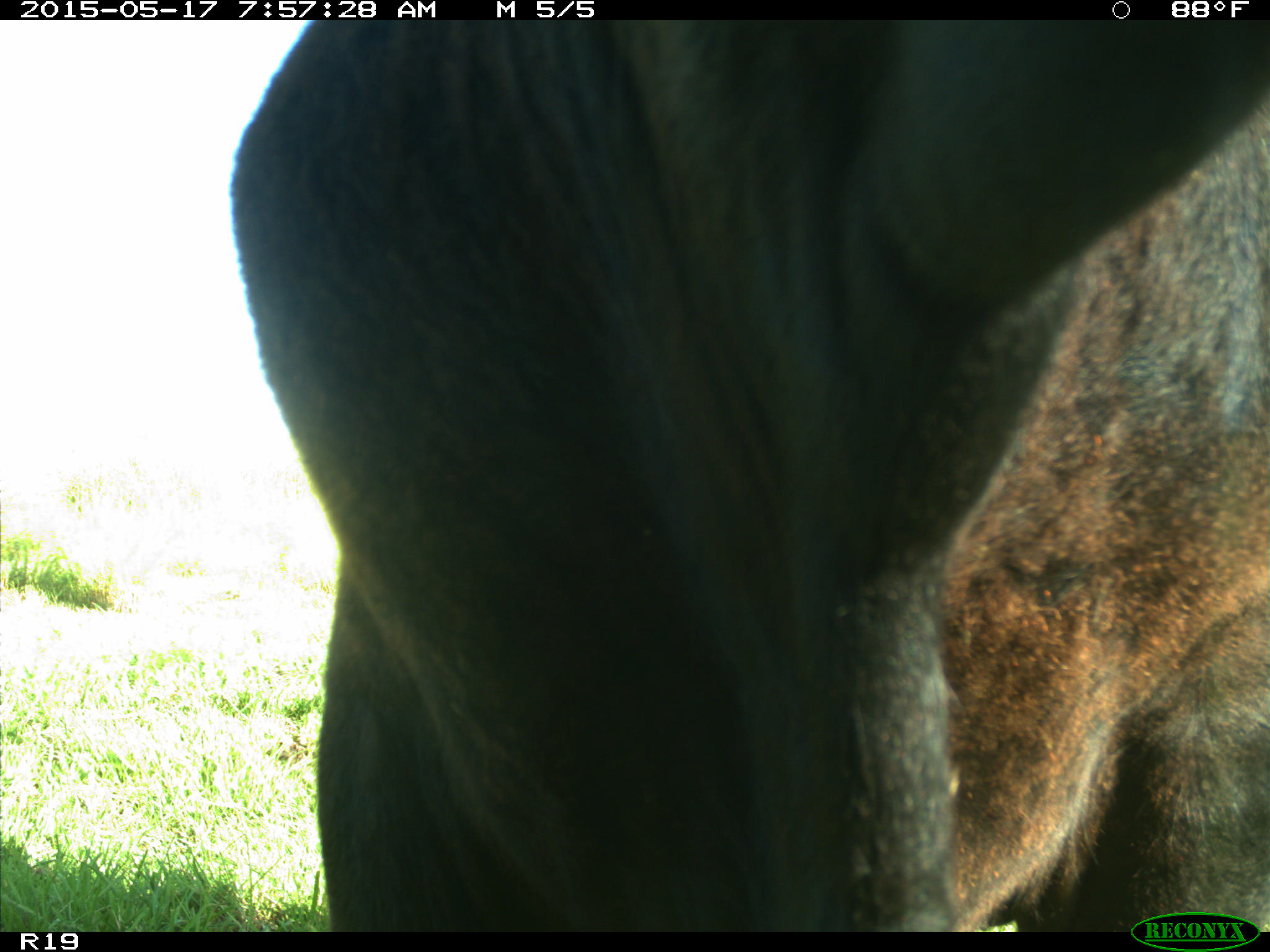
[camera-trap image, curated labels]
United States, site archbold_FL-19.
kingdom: Animalia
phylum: Chordata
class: Mammalia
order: Artiodactyla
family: Bovidae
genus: Bos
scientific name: Bos taurus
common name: domestic cow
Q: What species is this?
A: Bos taurus (domestic cow).